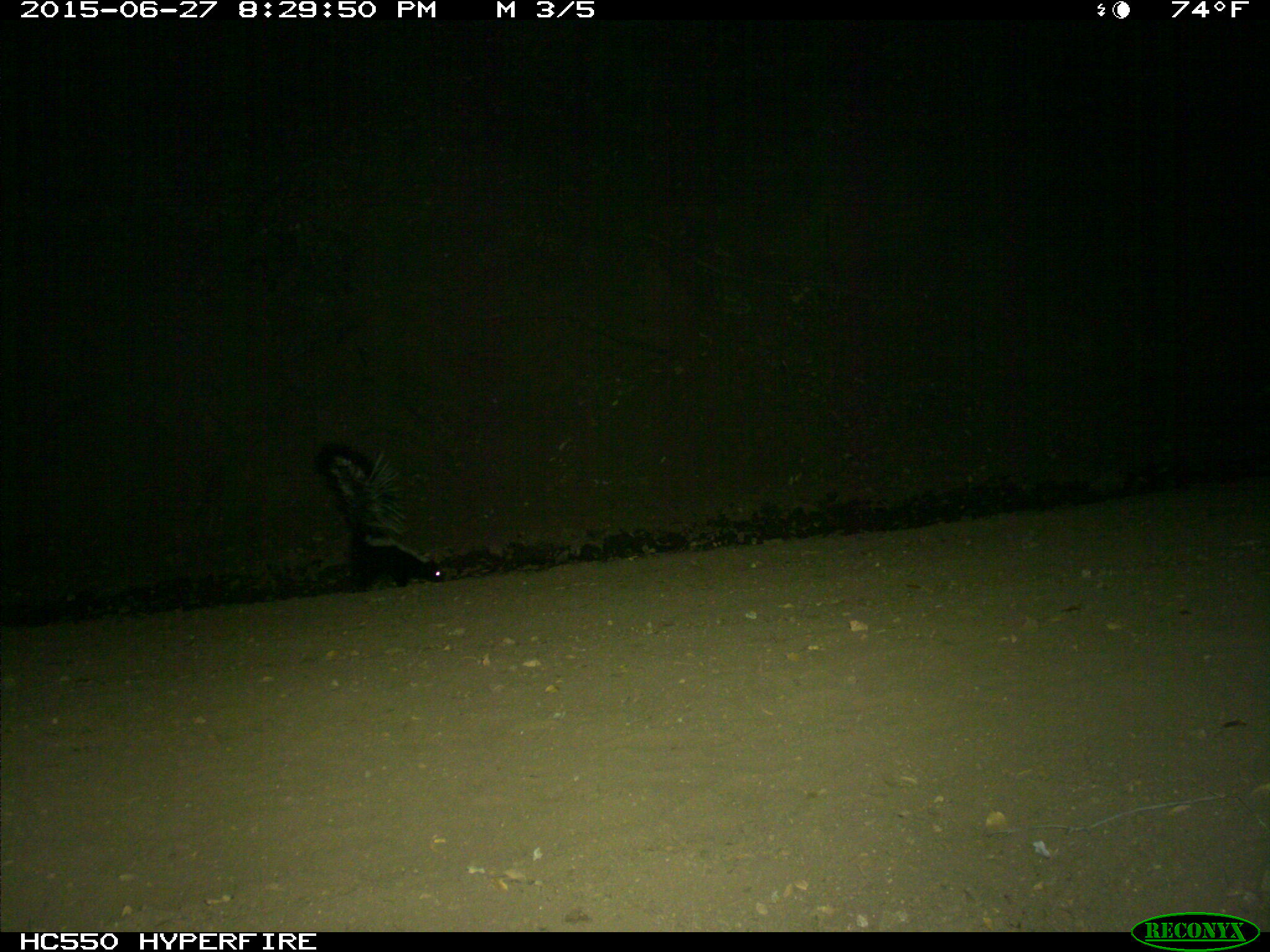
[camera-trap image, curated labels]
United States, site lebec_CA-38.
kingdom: Animalia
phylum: Chordata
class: Mammalia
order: Carnivora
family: Mephitidae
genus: Mephitis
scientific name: Mephitis mephitis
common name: striped skunk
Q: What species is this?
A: Mephitis mephitis (striped skunk).